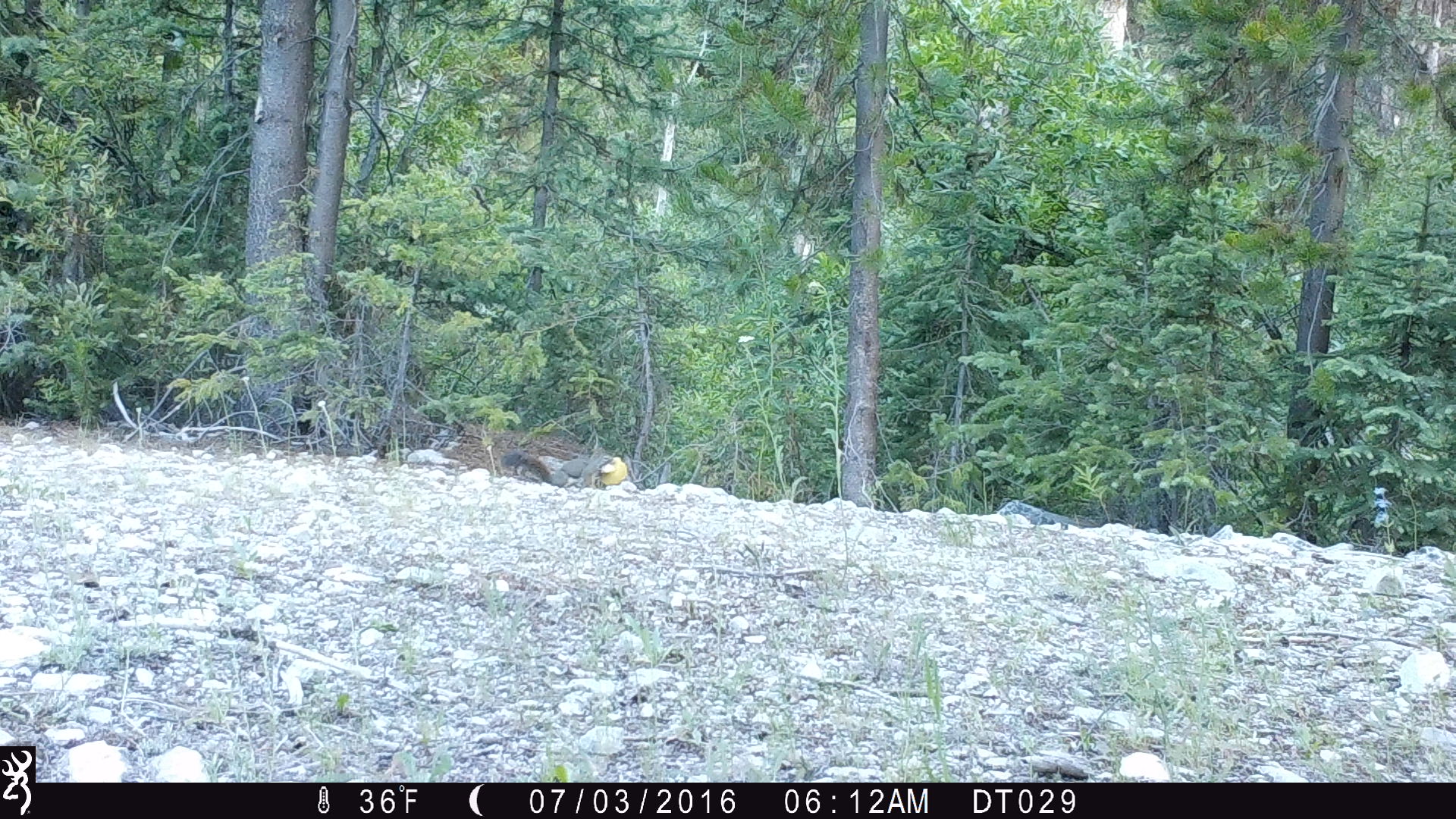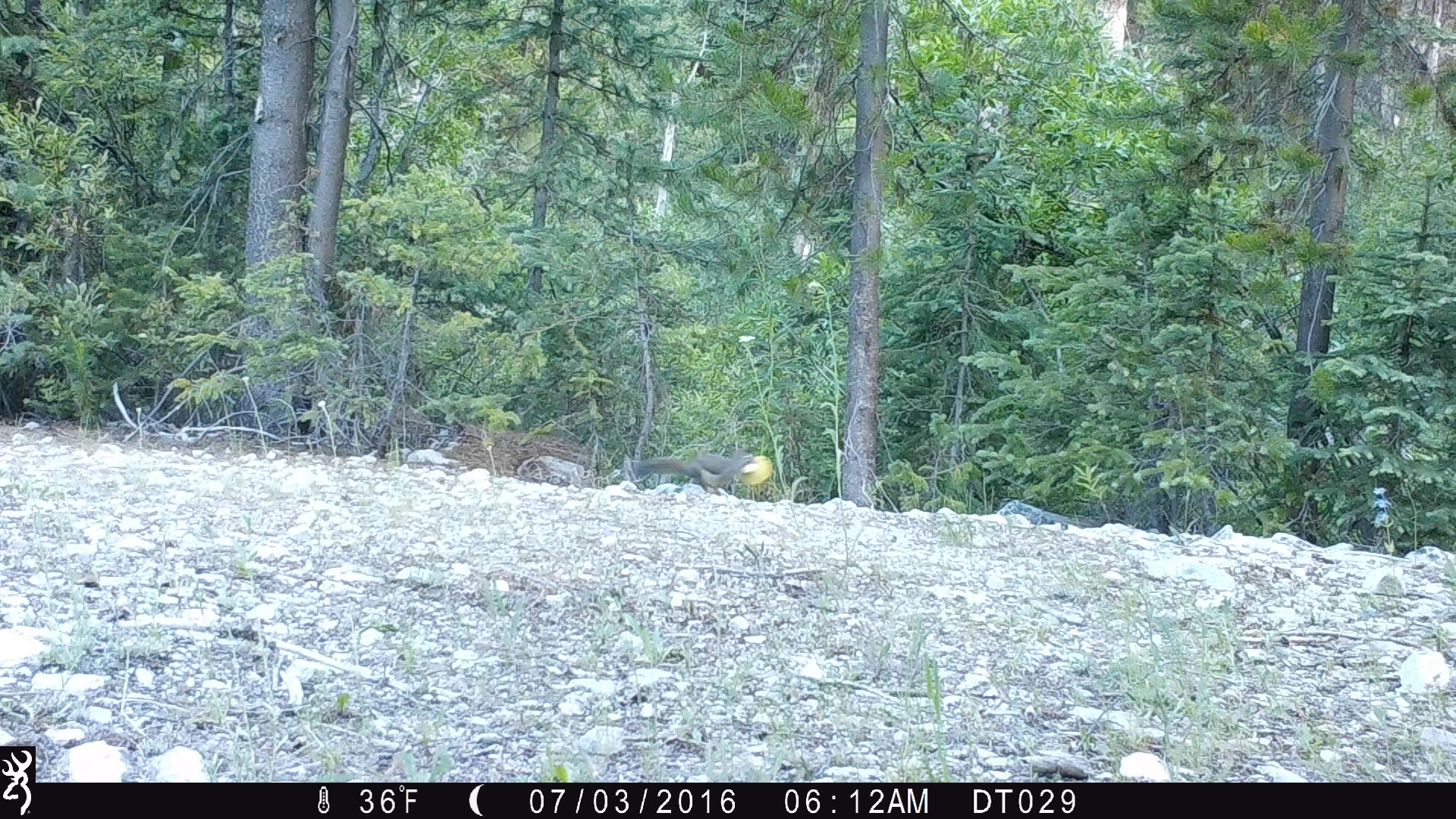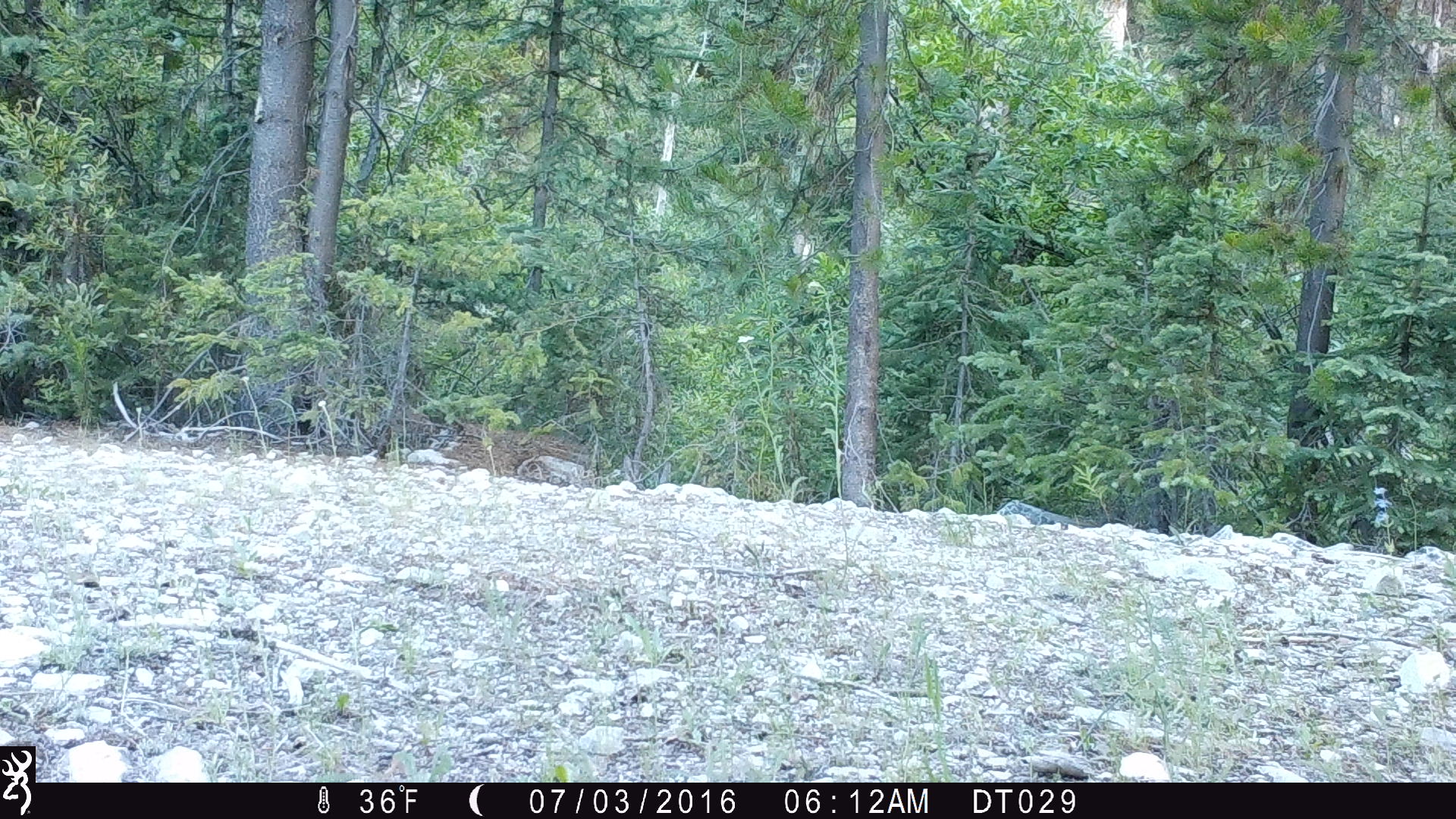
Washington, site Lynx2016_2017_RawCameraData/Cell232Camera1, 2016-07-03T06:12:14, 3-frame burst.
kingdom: Animalia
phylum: Chordata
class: Mammalia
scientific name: Mammalia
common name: small mammal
Small mammal (Mammalia). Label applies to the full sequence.